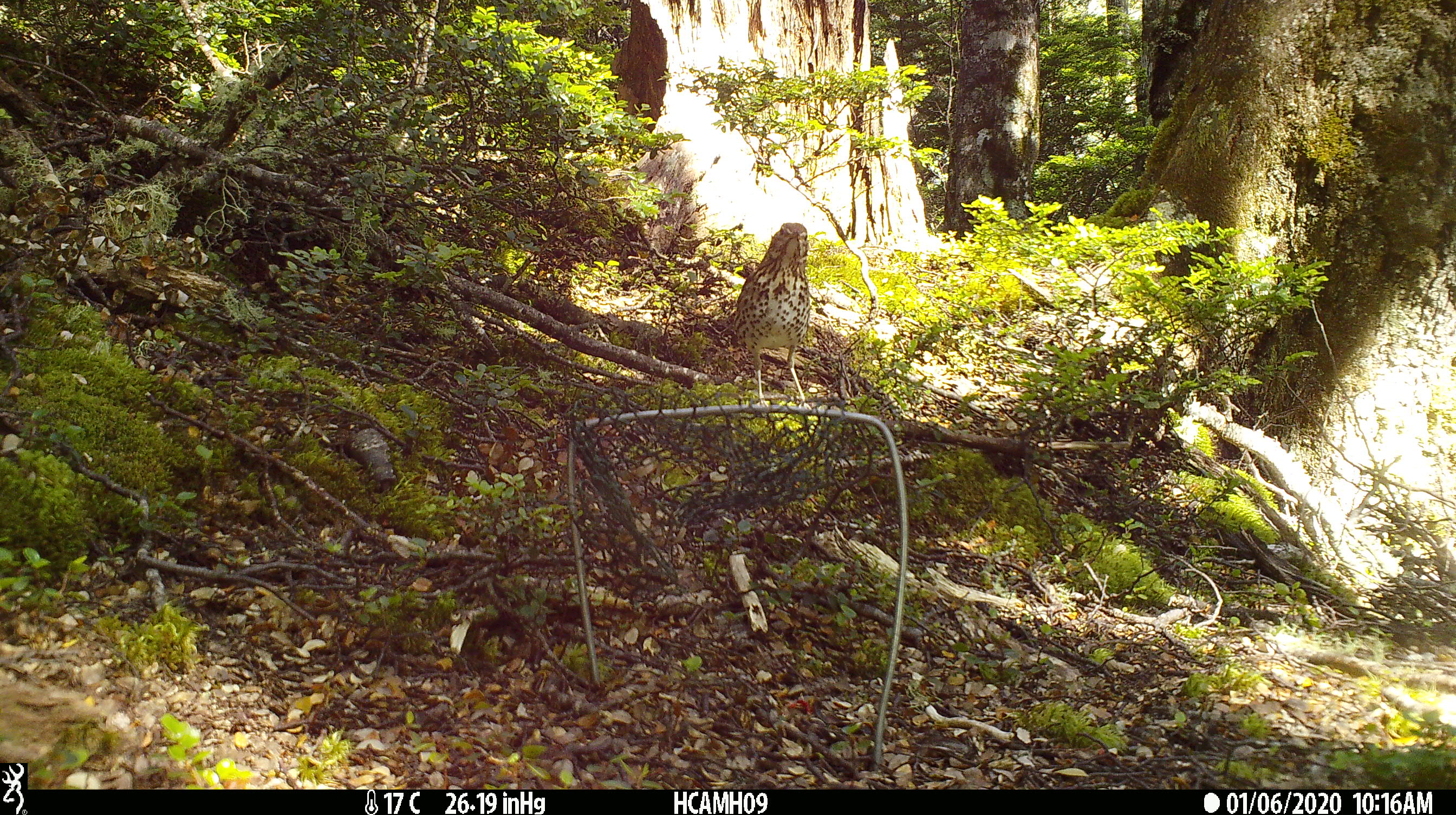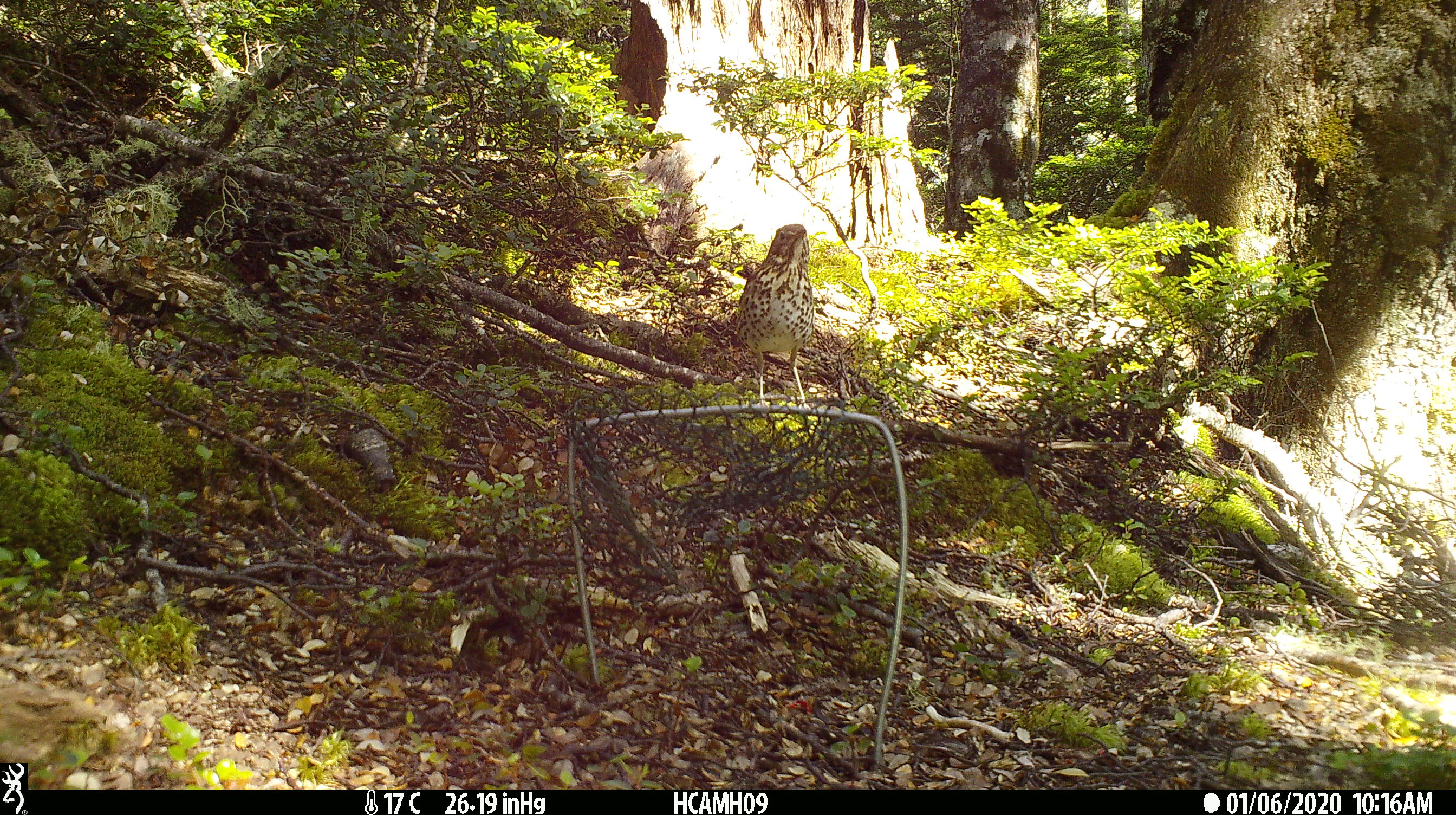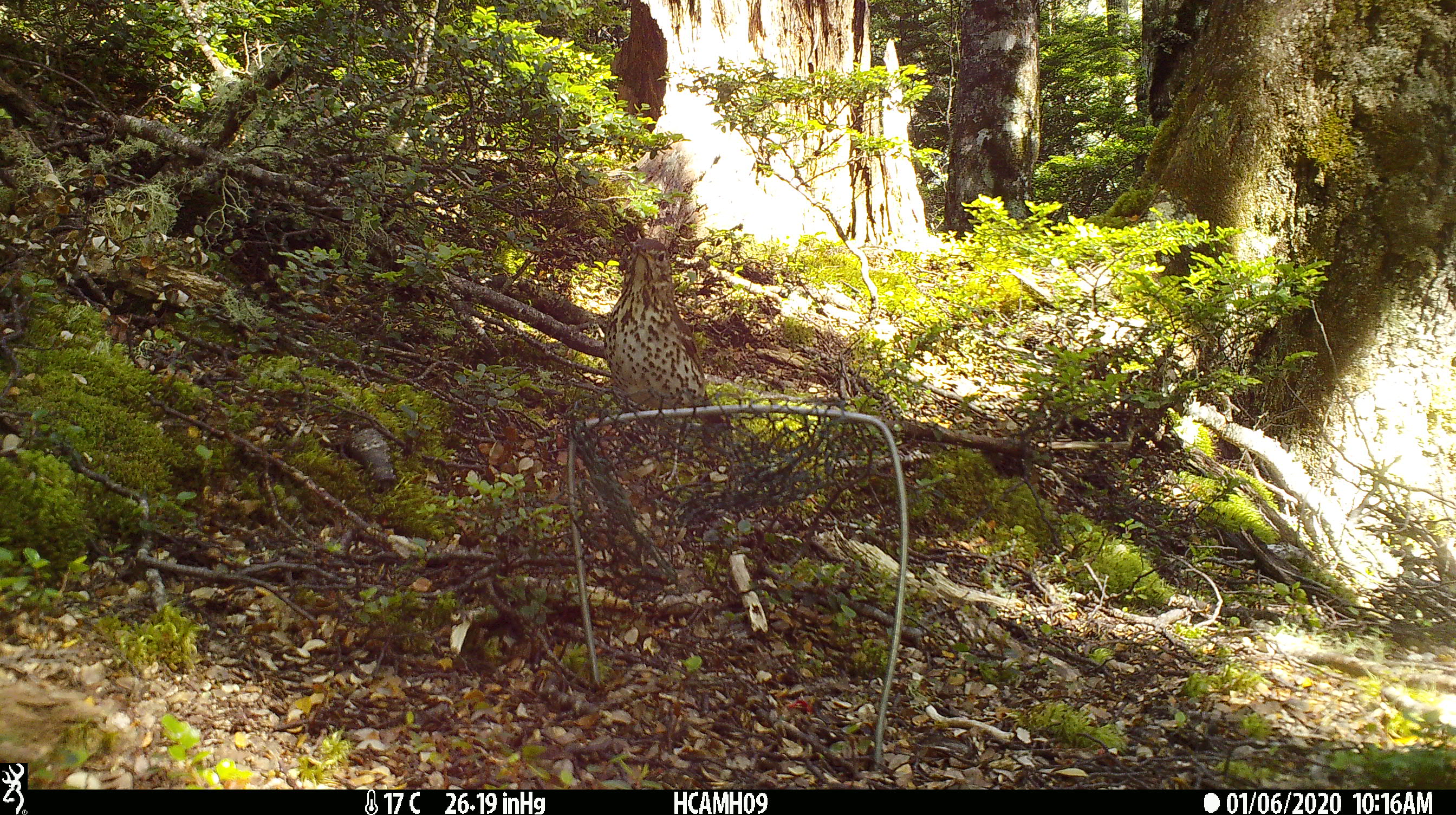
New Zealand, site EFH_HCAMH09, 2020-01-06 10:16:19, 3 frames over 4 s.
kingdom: Animalia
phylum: Chordata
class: Aves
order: Passeriformes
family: Turdidae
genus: Turdus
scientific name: Turdus philomelos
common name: song thrush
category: thrush